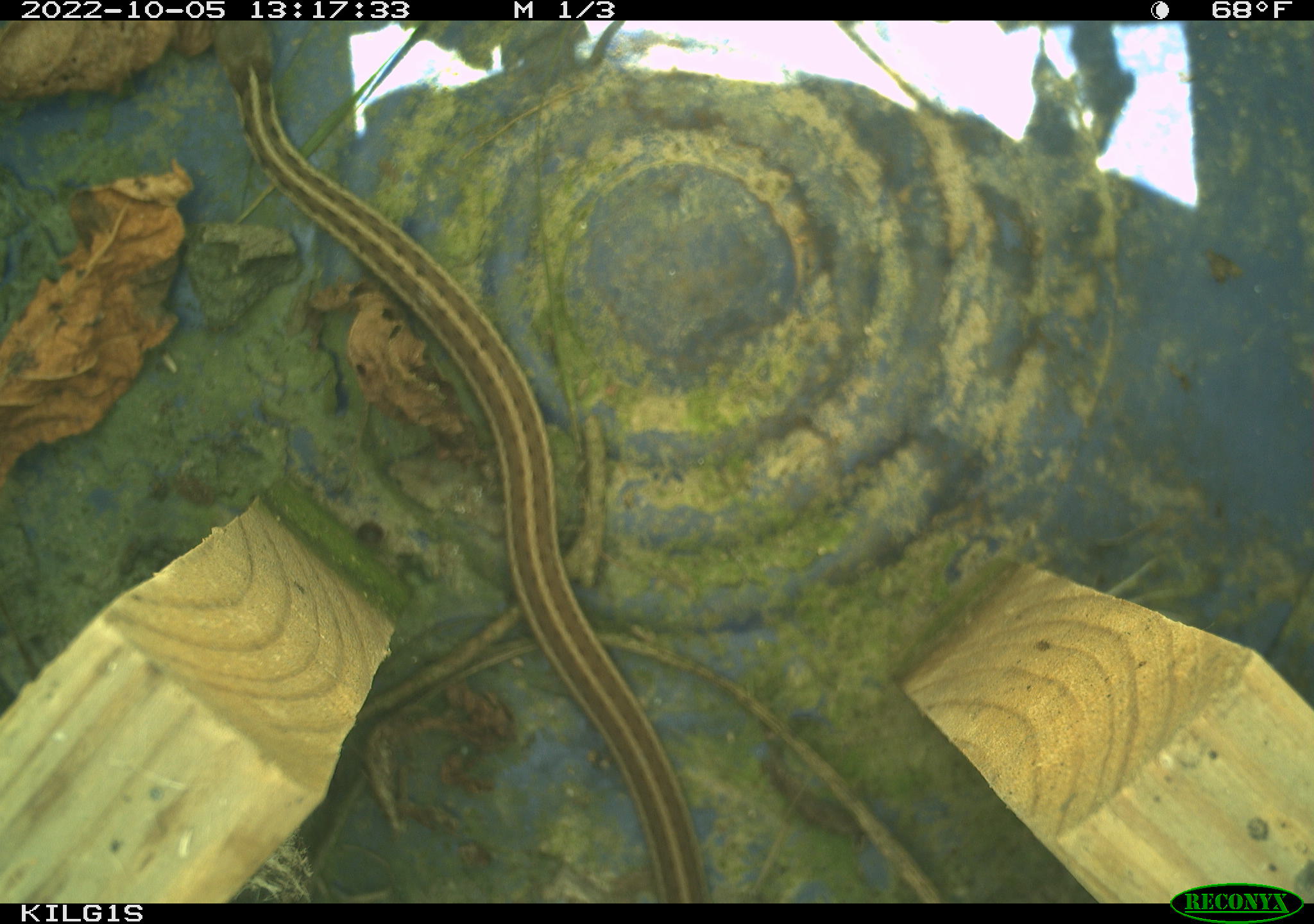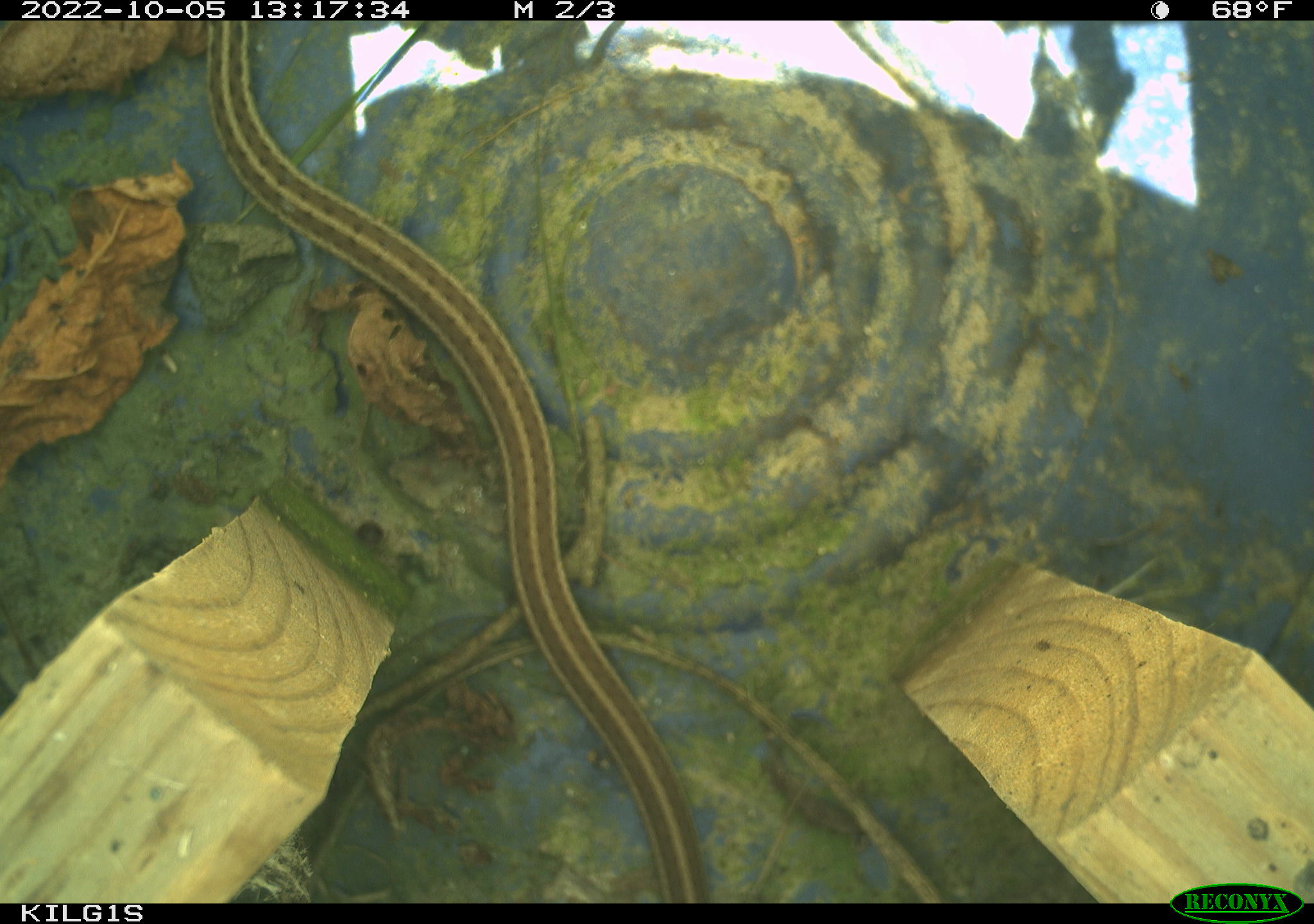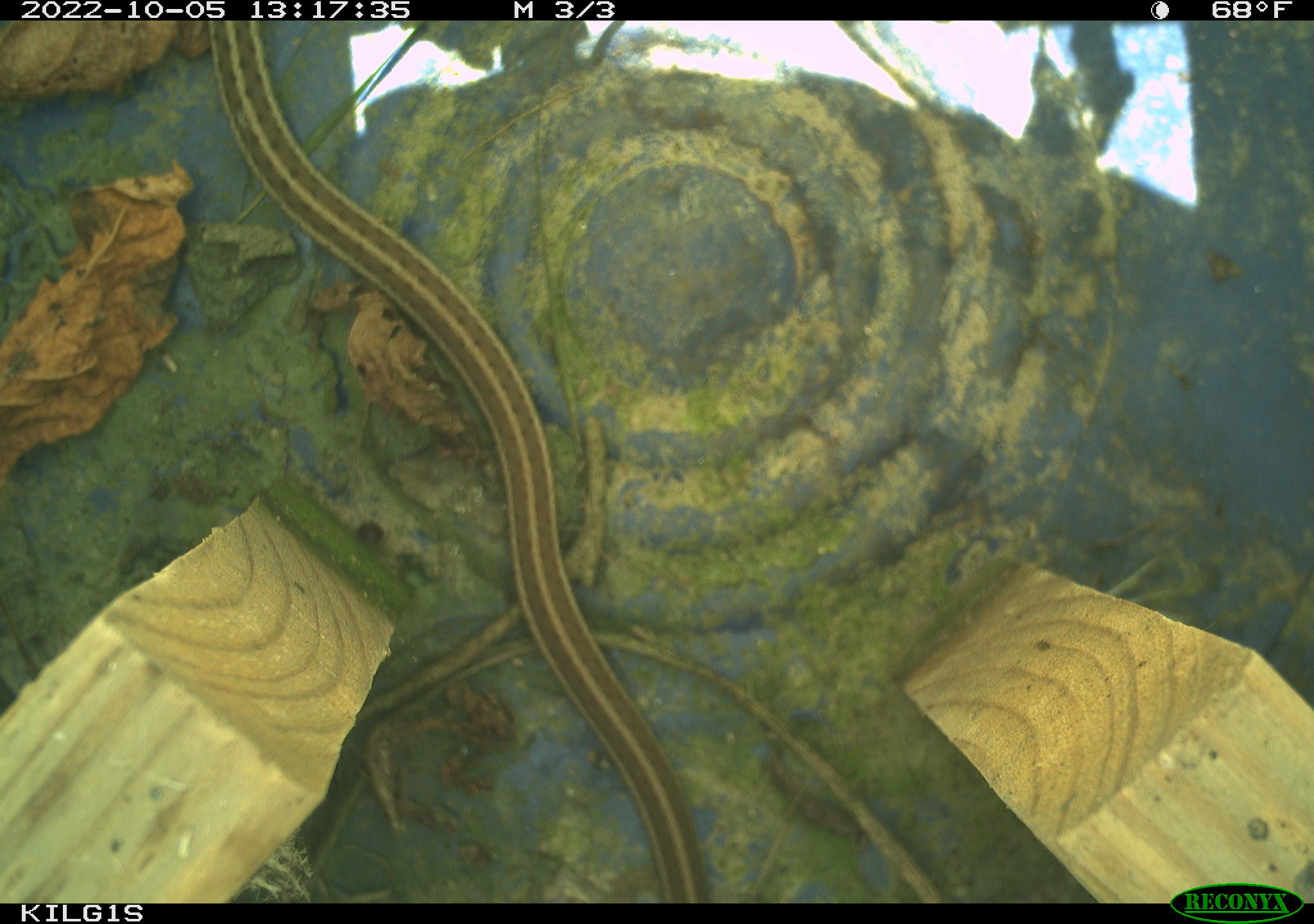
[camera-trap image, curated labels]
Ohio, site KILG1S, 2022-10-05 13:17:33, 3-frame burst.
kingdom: Animalia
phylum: Chordata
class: Reptilia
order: Squamata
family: Colubridae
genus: Thamnophis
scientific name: Thamnophis sirtalis sirtalis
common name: eastern gartersnake